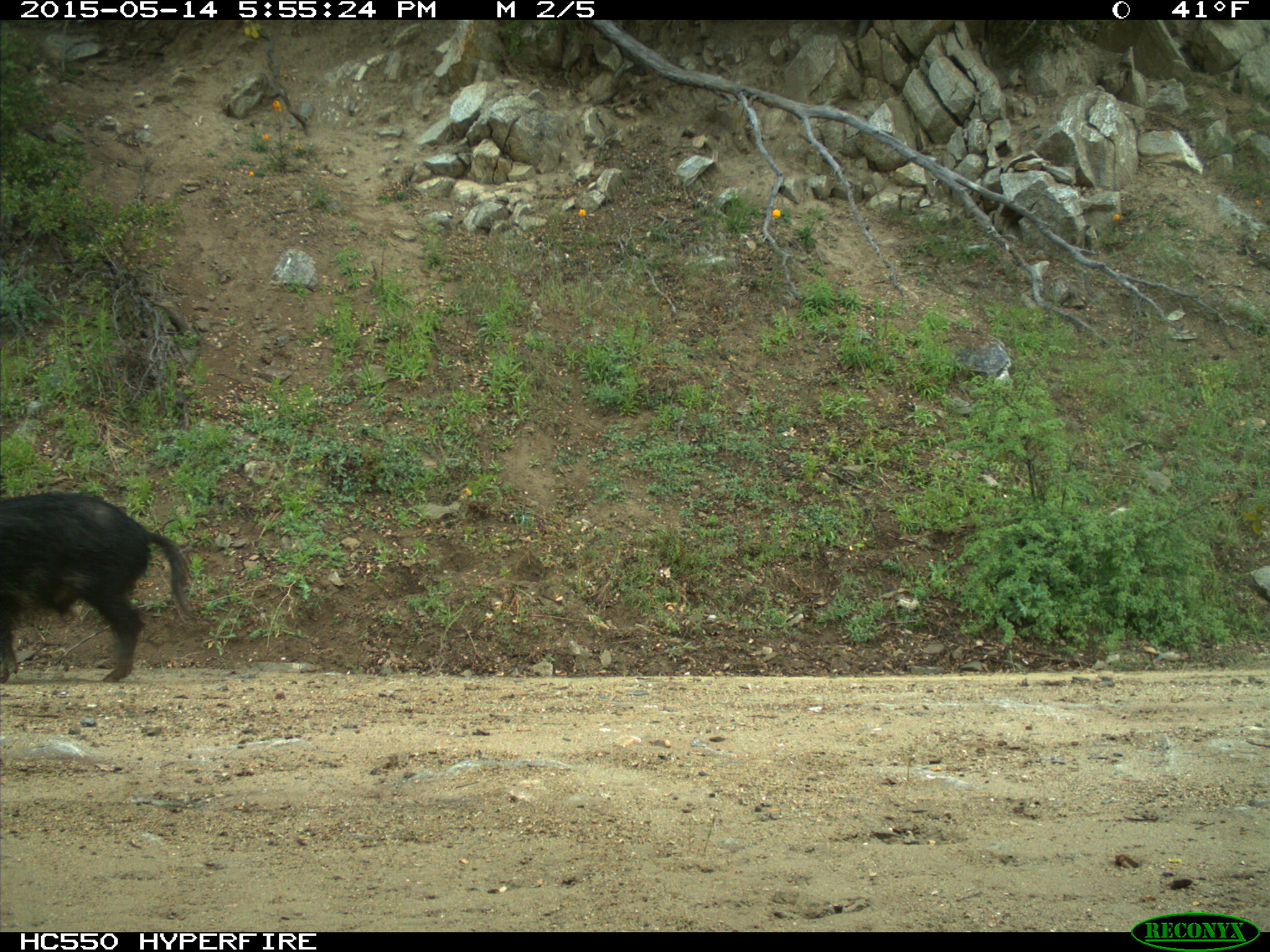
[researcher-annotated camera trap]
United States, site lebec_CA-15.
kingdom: Animalia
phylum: Chordata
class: Mammalia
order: Artiodactyla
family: Suidae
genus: Sus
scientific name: Sus scrofa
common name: wild boar